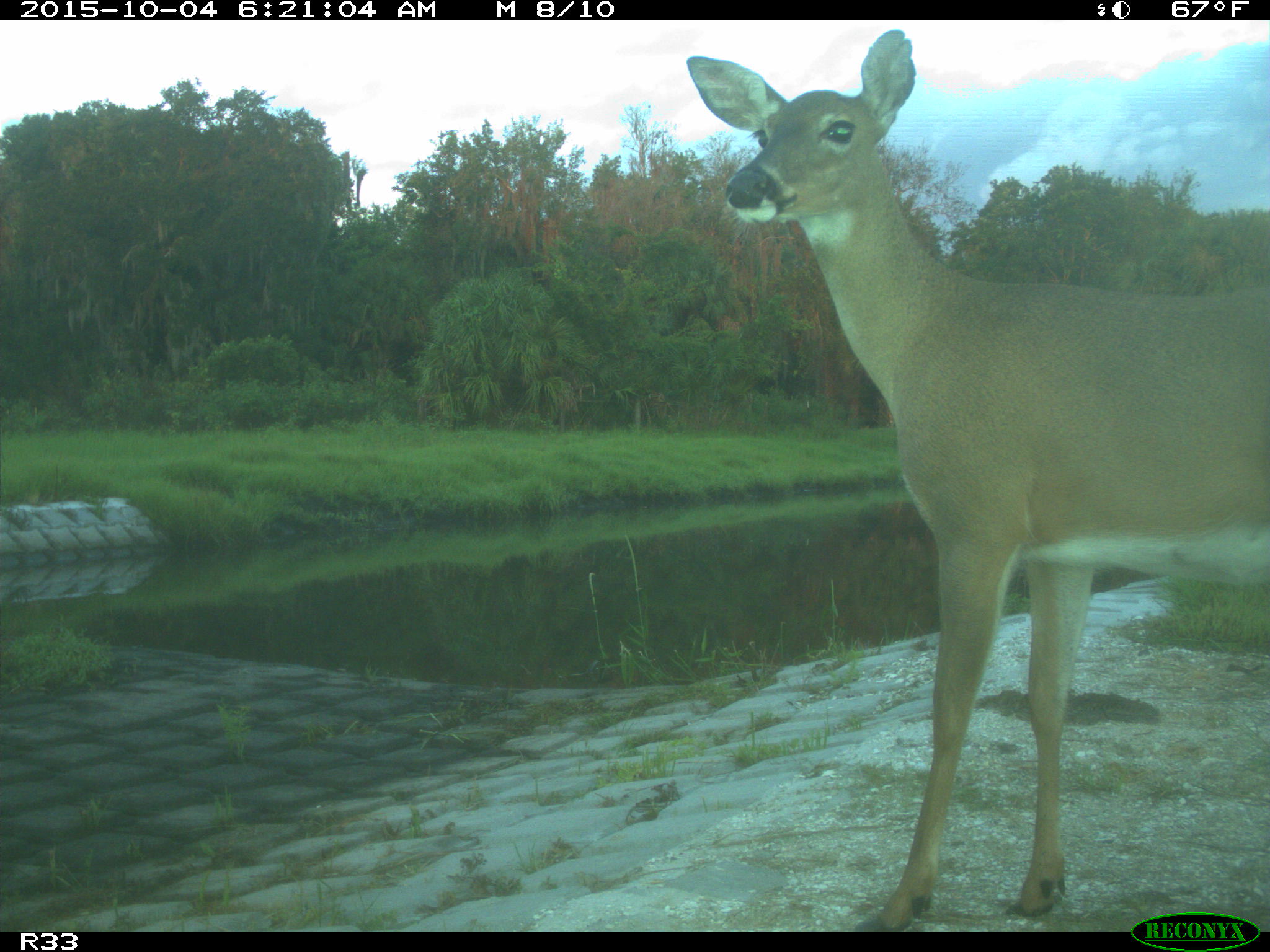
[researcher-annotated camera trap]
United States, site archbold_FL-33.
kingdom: Animalia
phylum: Chordata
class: Mammalia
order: Artiodactyla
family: Cervidae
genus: Odocoileus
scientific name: Odocoileus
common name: deer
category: unidentified deer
Unidentified deer (deer) (Odocoileus).